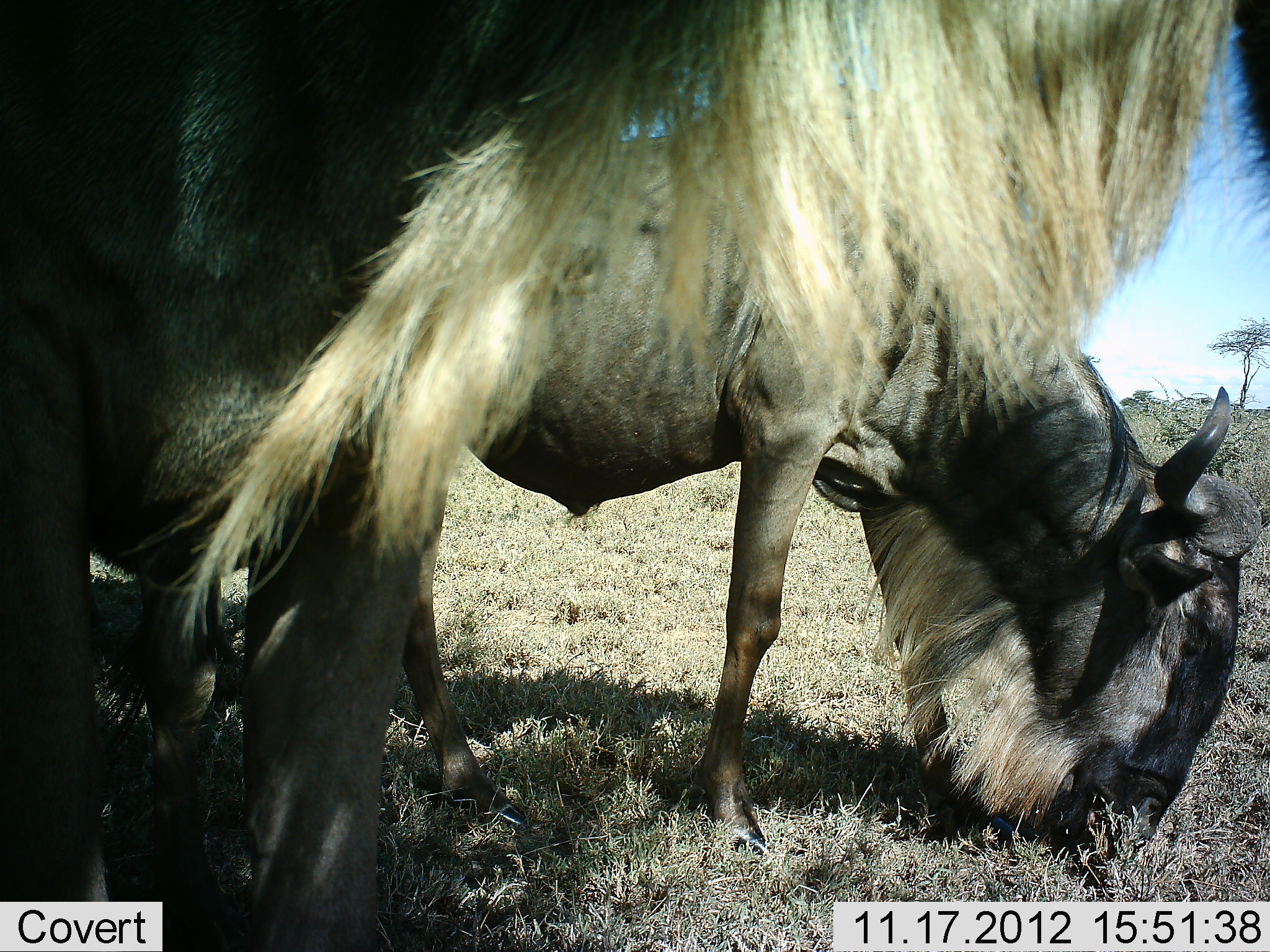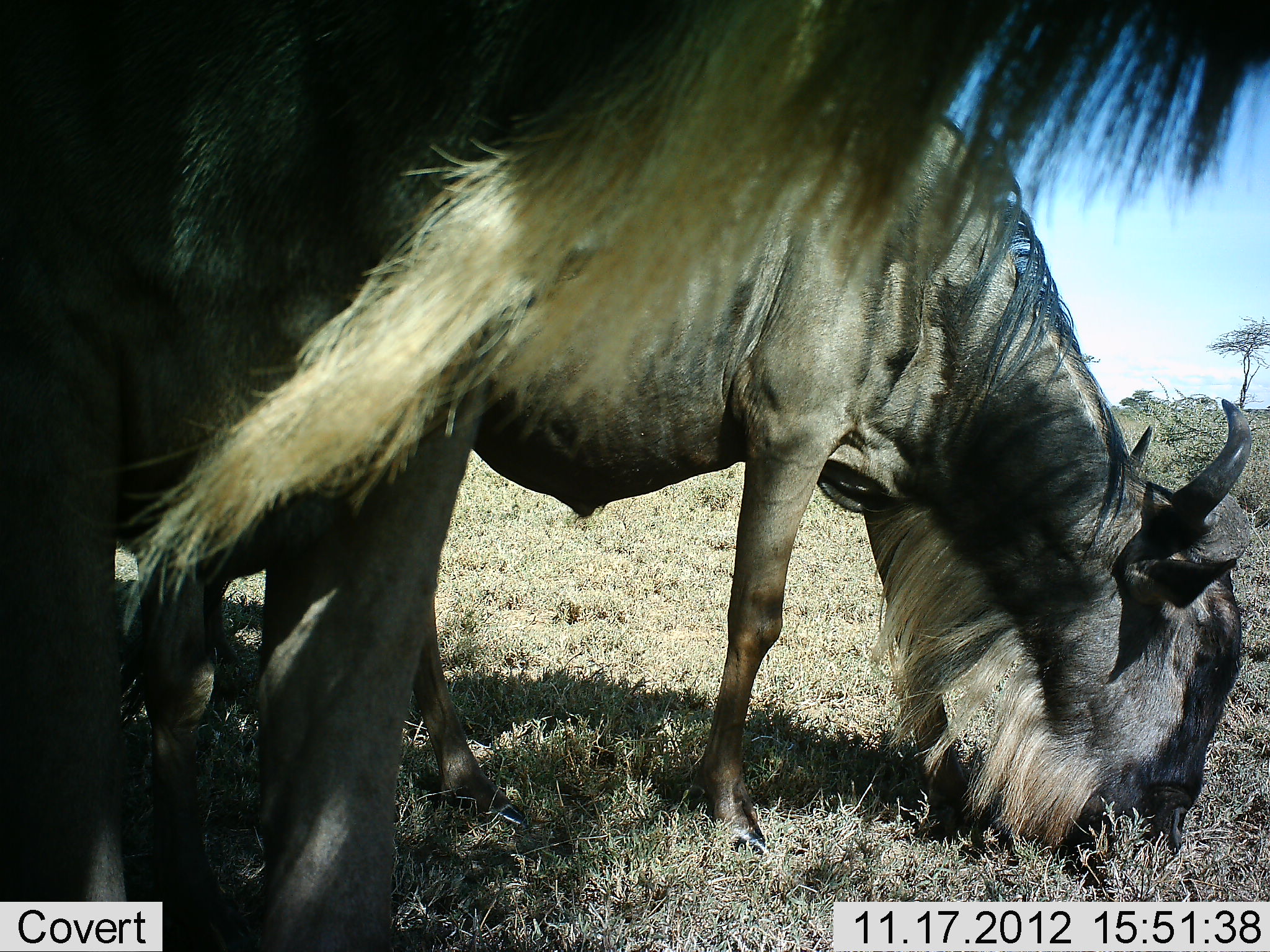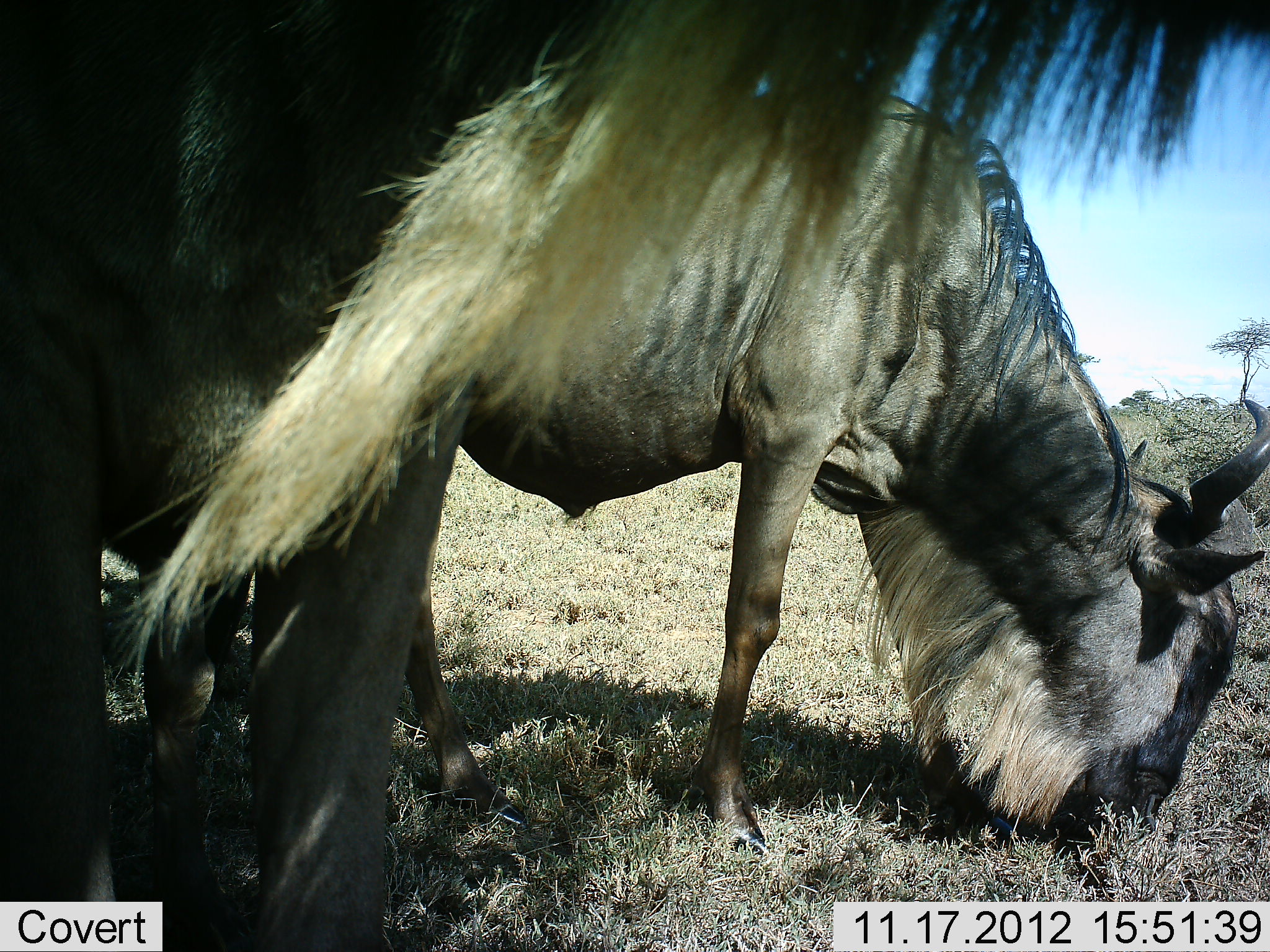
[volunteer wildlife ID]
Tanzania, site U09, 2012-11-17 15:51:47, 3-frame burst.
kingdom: Animalia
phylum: Chordata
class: Mammalia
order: Artiodactyla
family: Bovidae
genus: Connochaetes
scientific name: Connochaetes taurinus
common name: blue wildebeest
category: wildebeest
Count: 2.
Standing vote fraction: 60%.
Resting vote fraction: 0%.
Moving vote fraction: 0%.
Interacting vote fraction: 0%.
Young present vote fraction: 0%.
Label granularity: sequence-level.